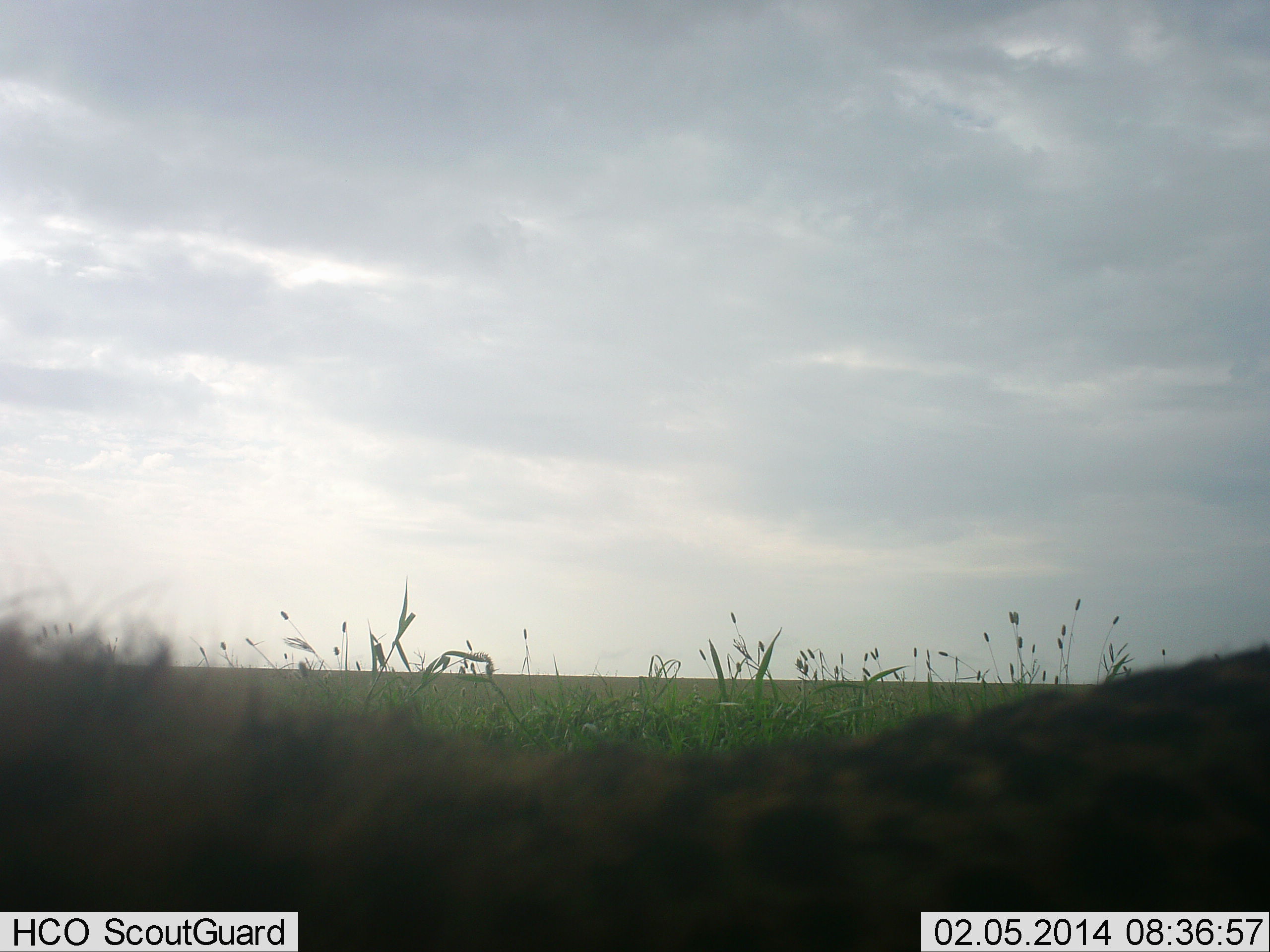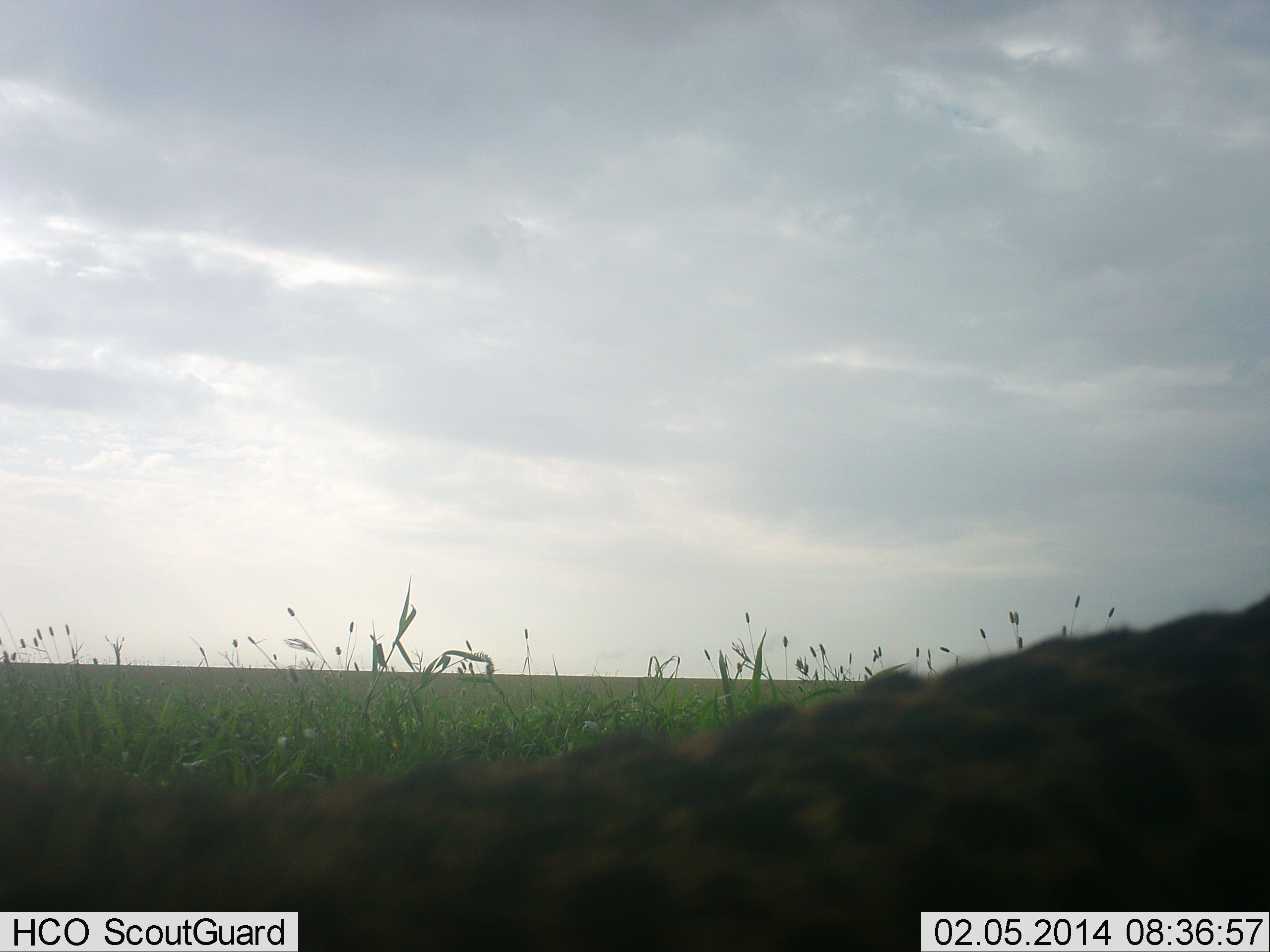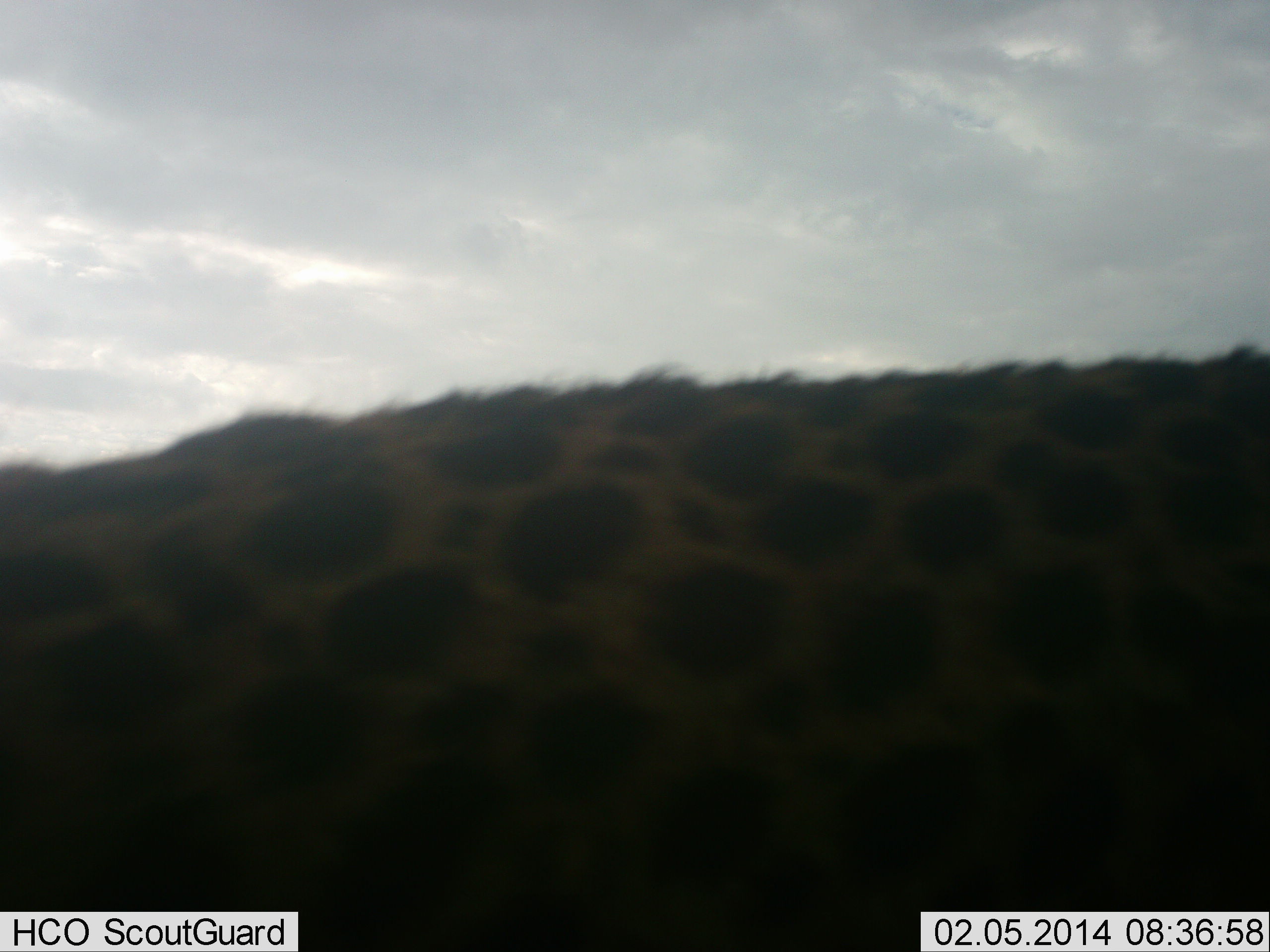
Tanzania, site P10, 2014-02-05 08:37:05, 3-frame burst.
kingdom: Animalia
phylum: Chordata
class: Mammalia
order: Carnivora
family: Felidae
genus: Acinonyx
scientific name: Acinonyx jubatus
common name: cheetah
Cheetah (Acinonyx jubatus), count 1. Behavior (volunteer vote fractions): standing 10%, resting 10%, moving 80%, interacting 0%. Young present (vote fraction): 0%. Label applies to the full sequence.